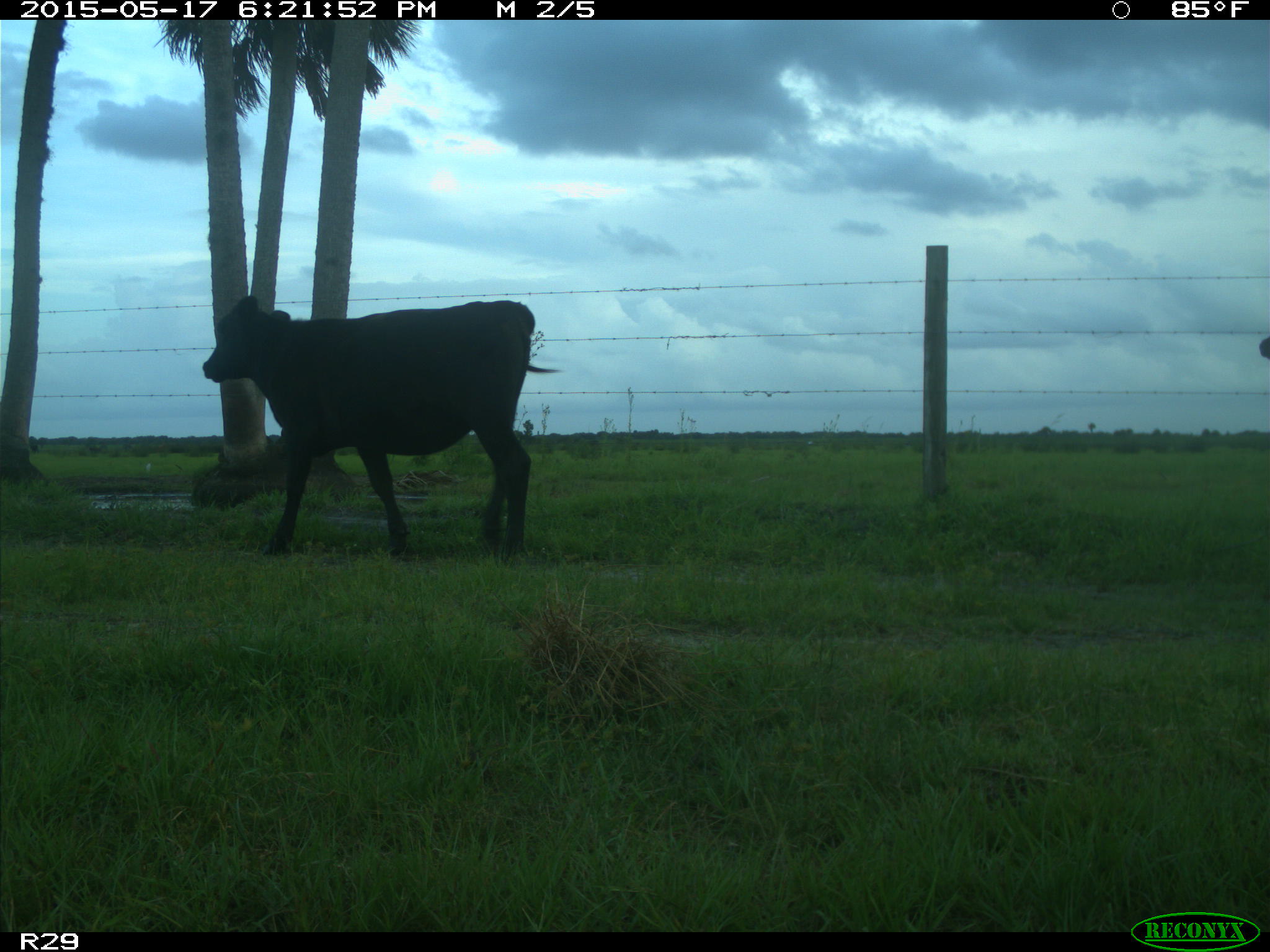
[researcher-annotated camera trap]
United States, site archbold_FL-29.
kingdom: Animalia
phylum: Chordata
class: Mammalia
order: Artiodactyla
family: Bovidae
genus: Bos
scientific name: Bos taurus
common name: domestic cow